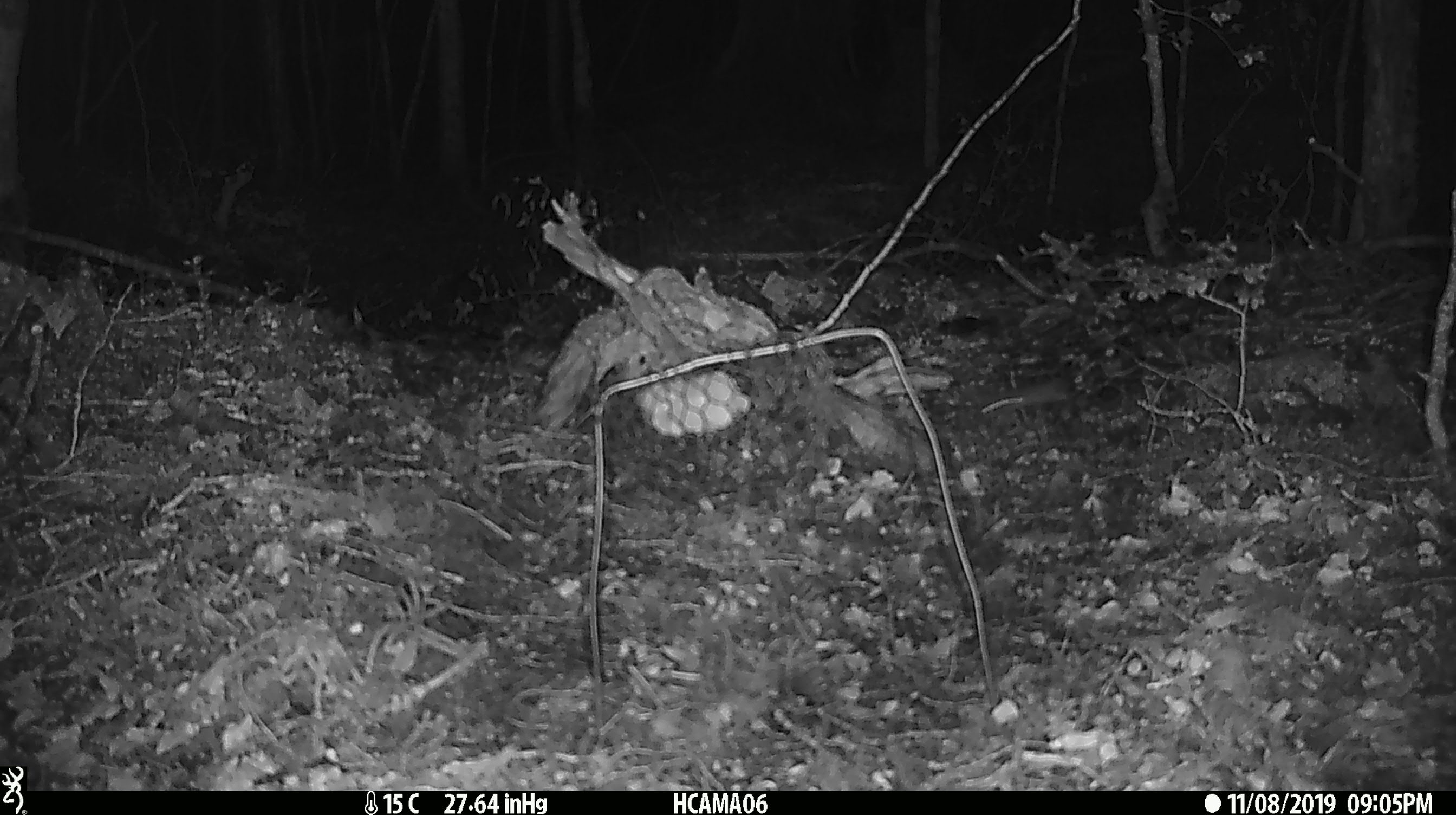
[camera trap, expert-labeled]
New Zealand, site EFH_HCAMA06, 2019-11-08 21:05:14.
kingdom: Animalia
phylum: Chordata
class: Mammalia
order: Rodentia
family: Muridae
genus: Mus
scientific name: Mus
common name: mouse